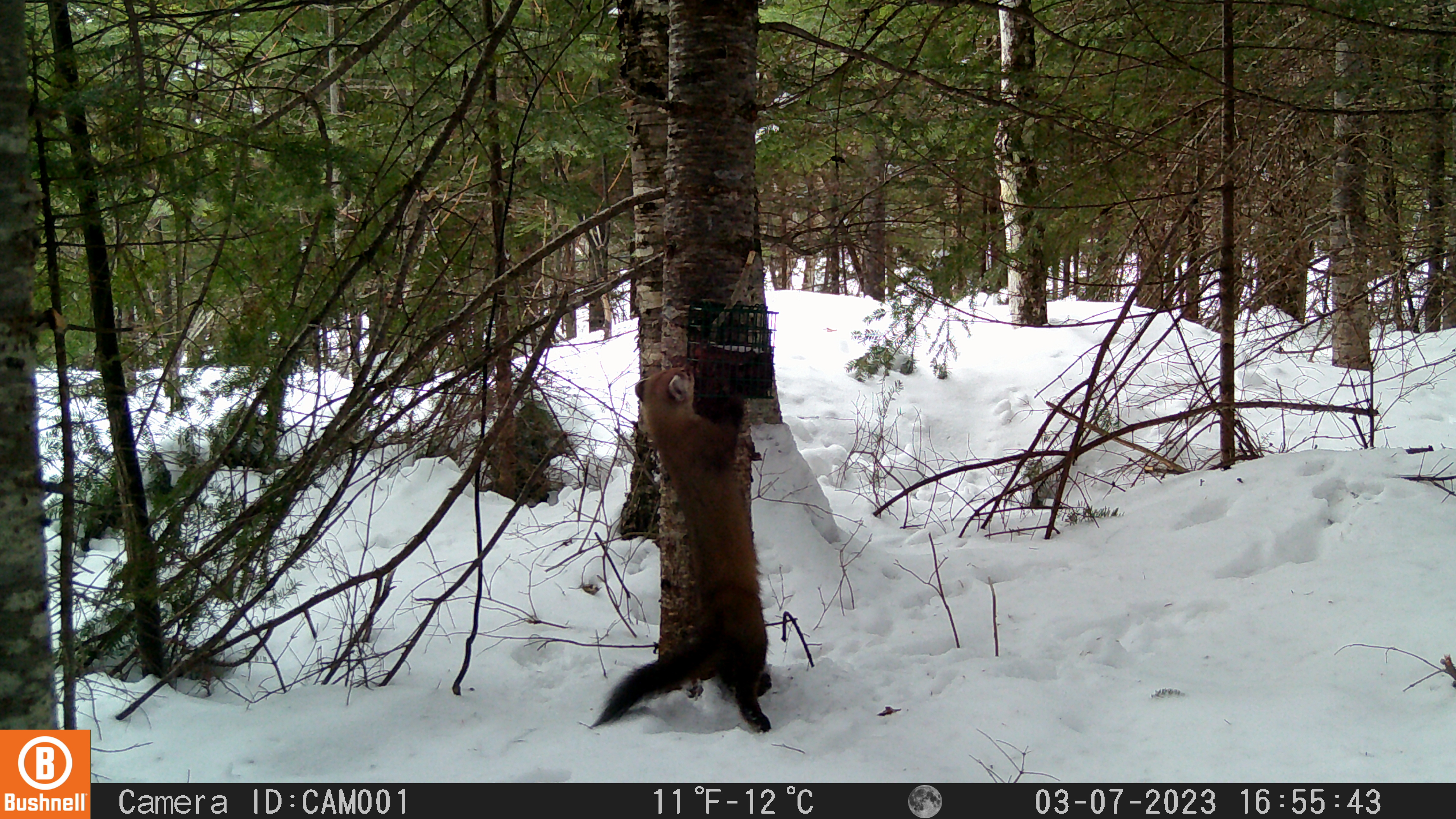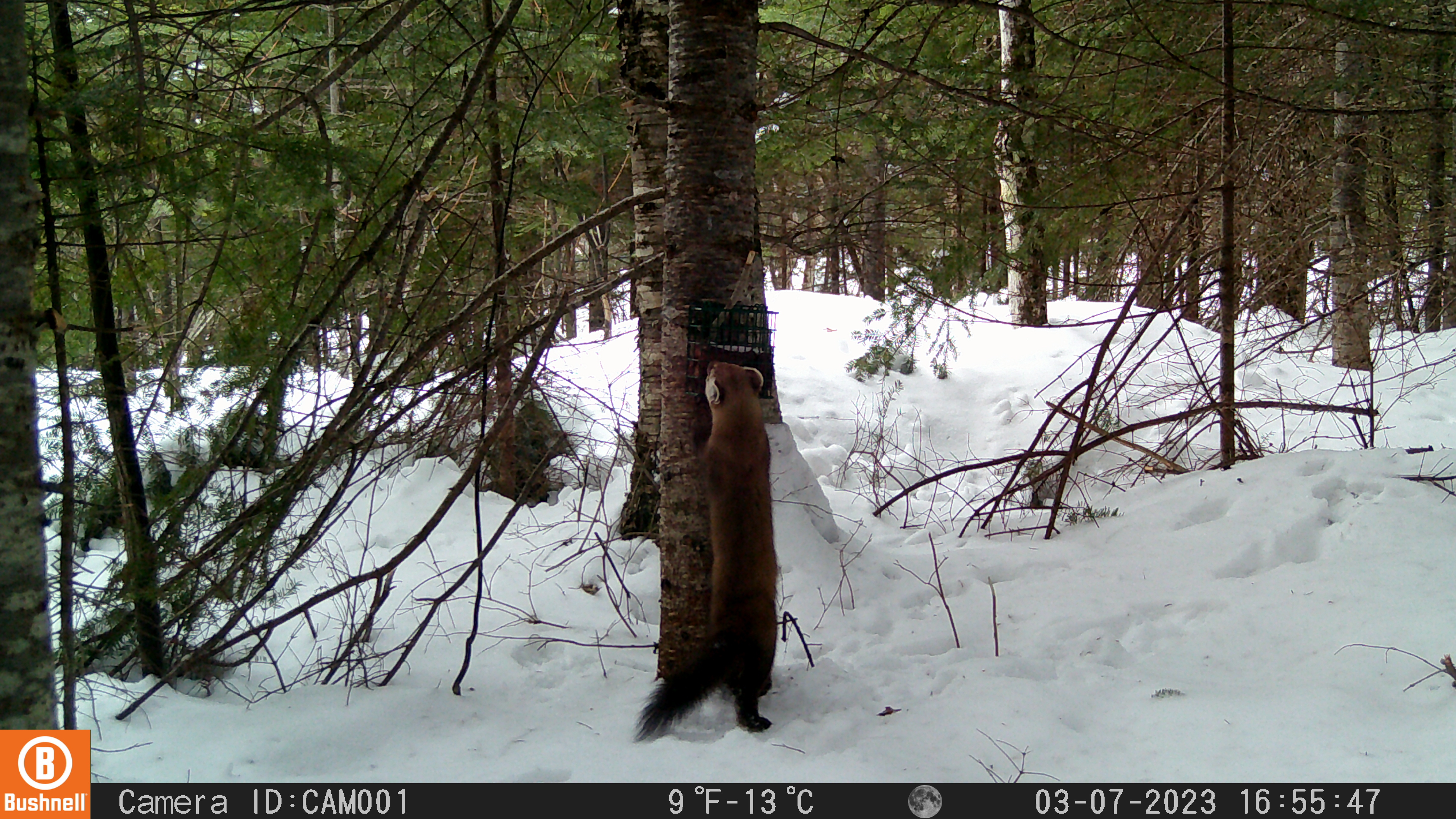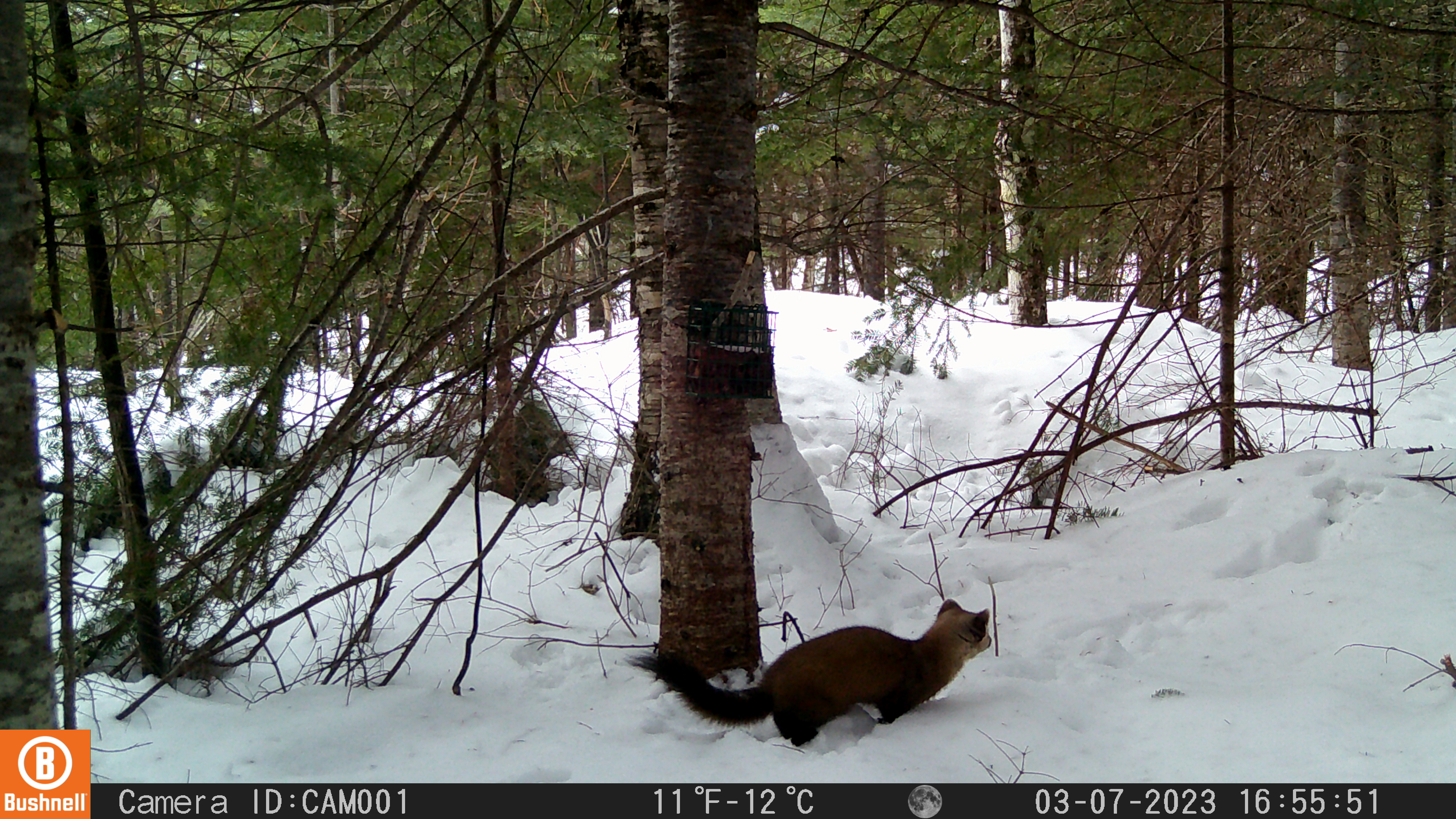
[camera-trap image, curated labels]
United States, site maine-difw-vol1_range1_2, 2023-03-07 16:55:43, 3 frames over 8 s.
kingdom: Animalia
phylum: Chordata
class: Mammalia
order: Carnivora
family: Mustelidae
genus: Martes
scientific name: Martes americana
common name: american marten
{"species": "american marten (Martes americana)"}